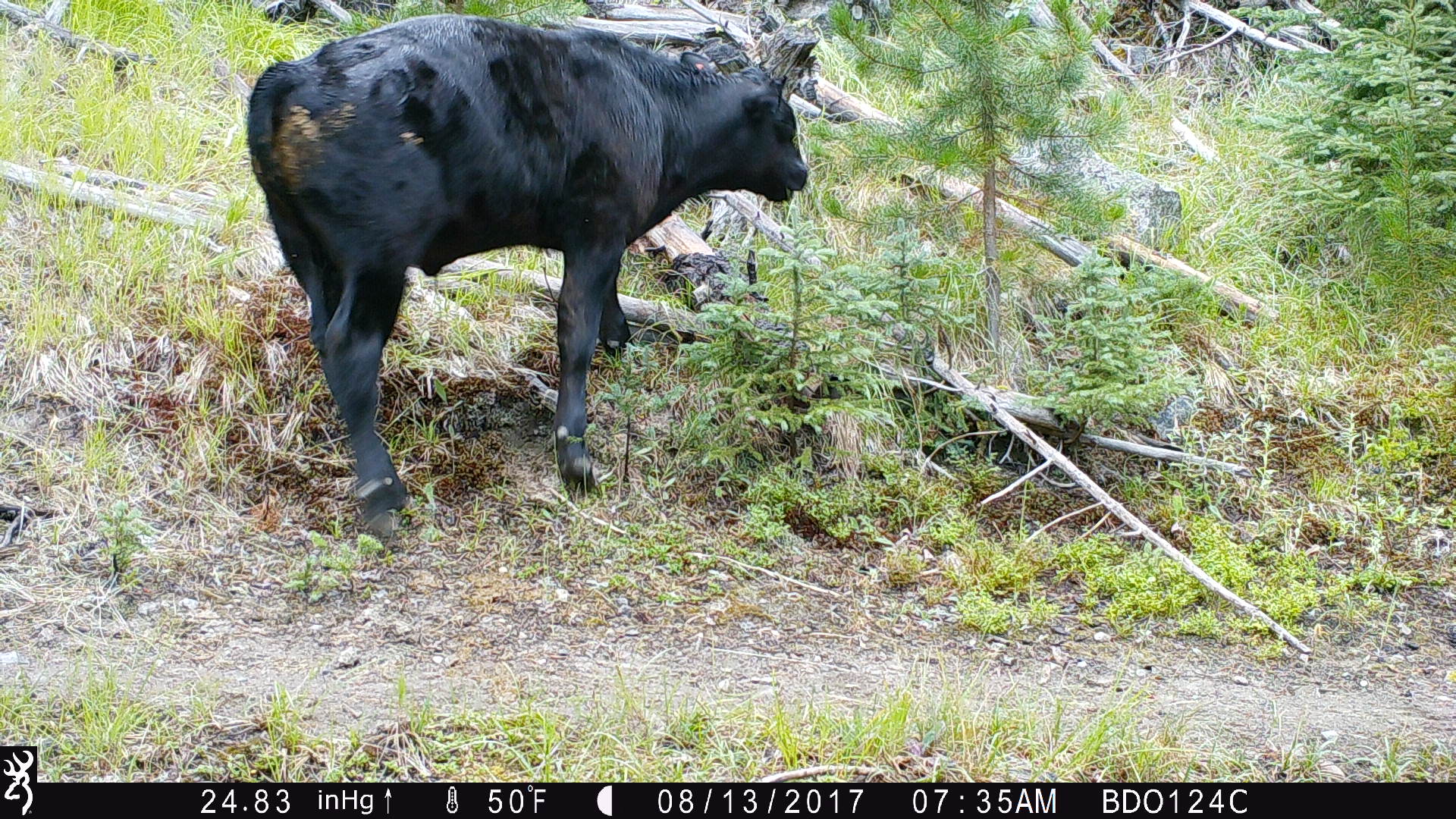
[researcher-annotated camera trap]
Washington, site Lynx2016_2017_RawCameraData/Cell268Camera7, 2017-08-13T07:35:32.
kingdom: Animalia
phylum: Chordata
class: Mammalia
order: Artiodactyla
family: Bovidae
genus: Bos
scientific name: Bos taurus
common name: domestic cattle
Domestic cattle (Bos taurus). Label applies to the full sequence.